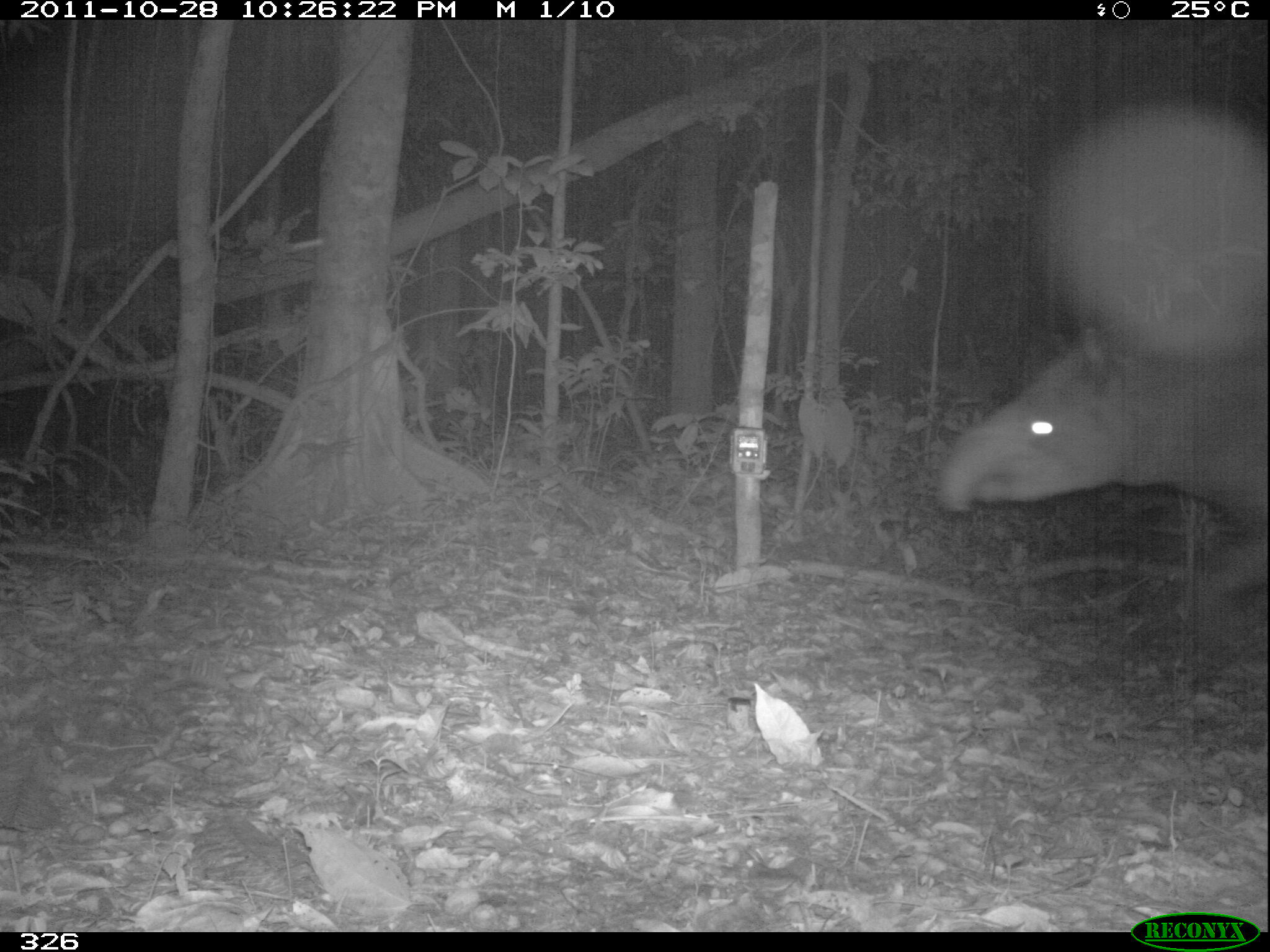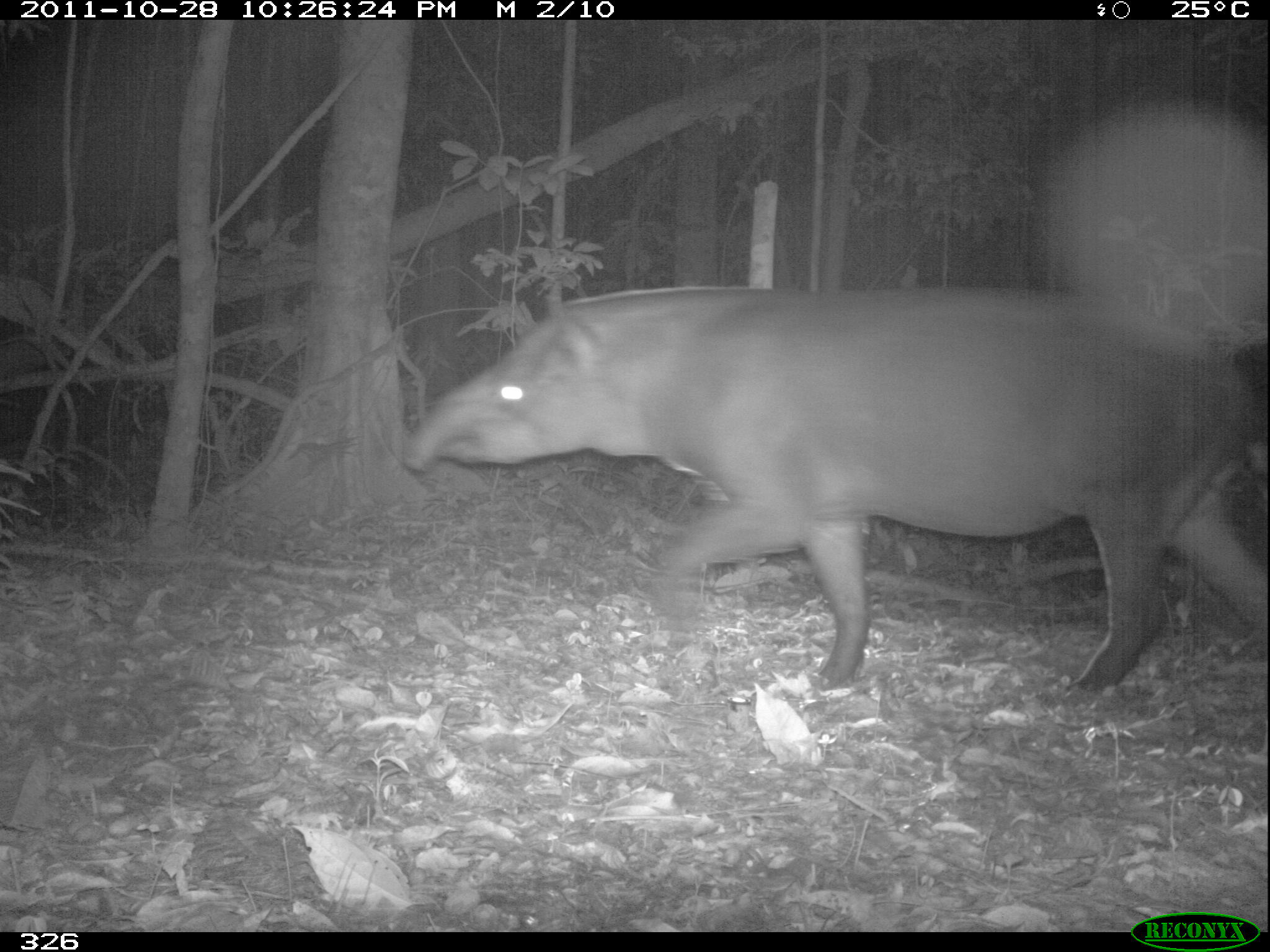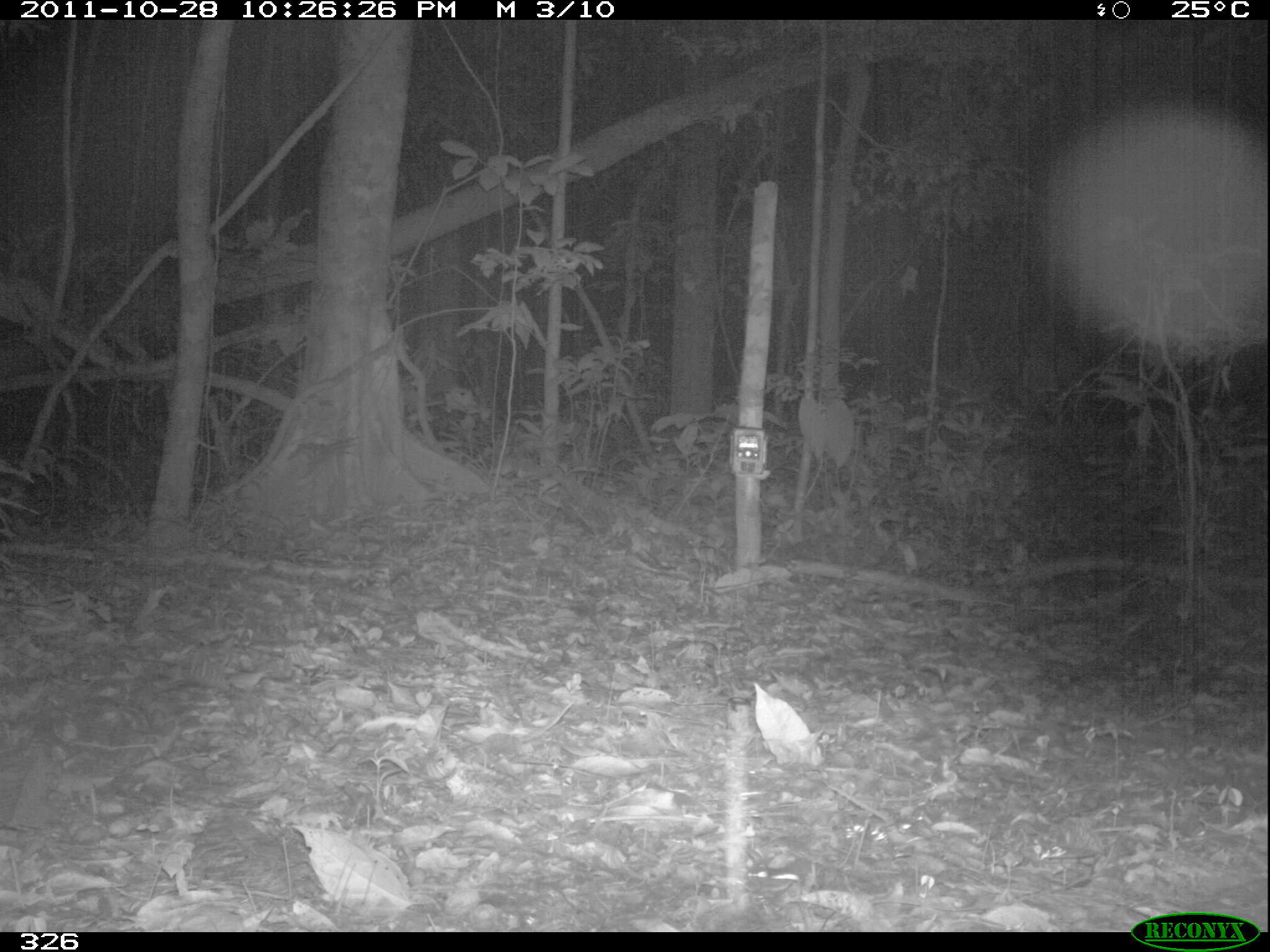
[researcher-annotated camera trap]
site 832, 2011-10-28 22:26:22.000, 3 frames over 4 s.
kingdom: Animalia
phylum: Chordata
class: Mammalia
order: Perissodactyla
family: Tapiridae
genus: Tapirus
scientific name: Tapirus terrestris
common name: south american tapir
Tapirus terrestris (south american tapir).